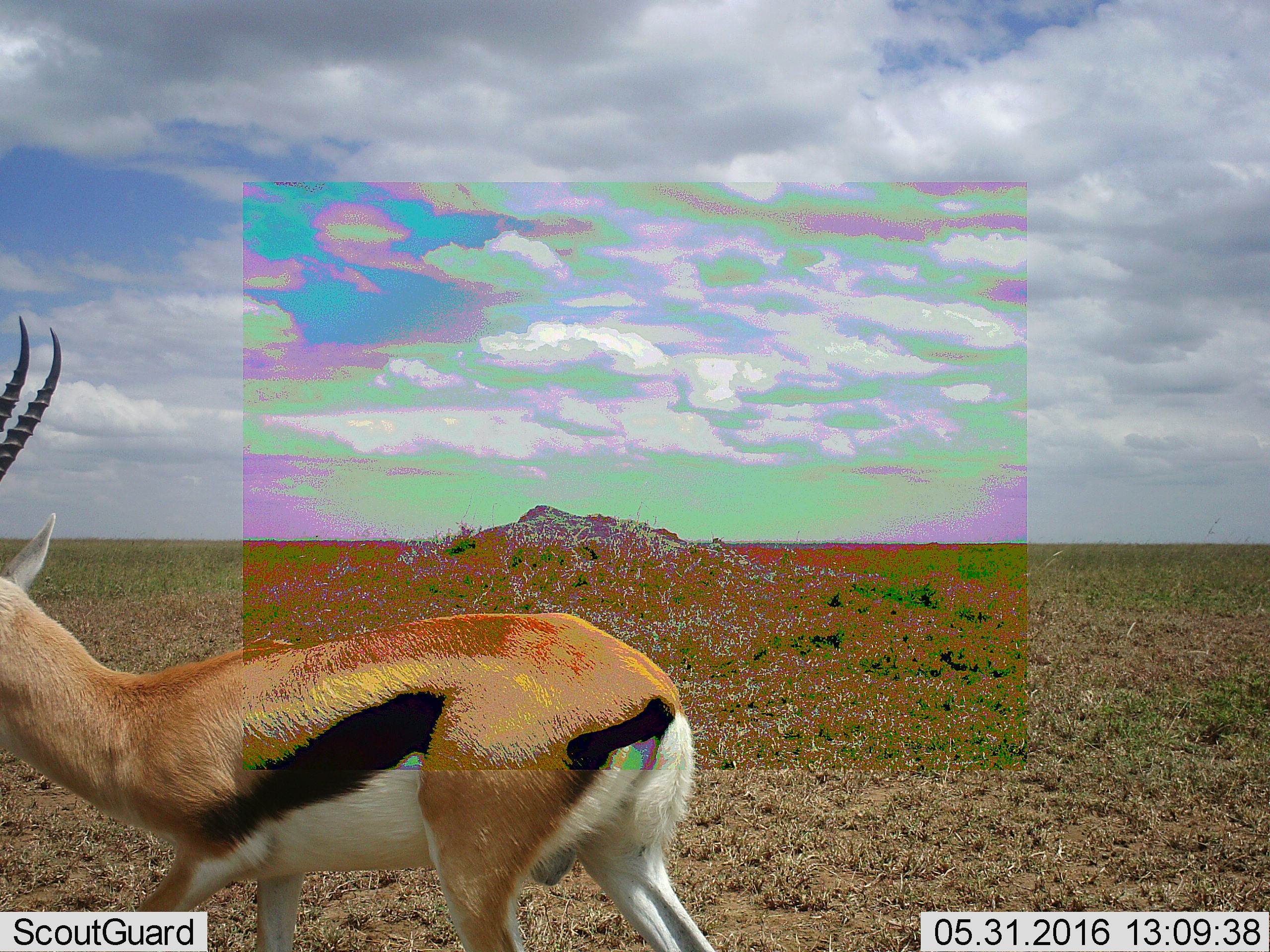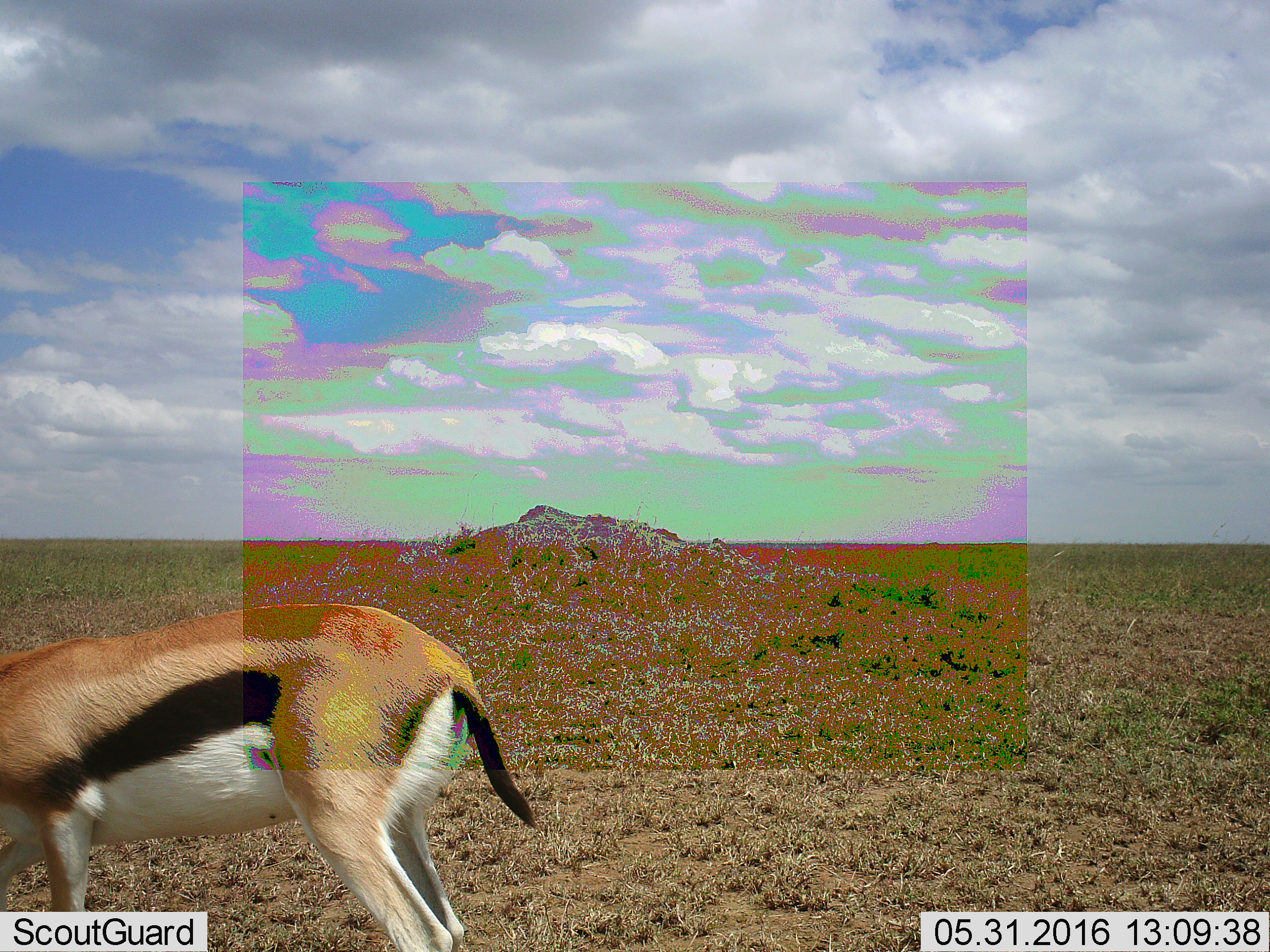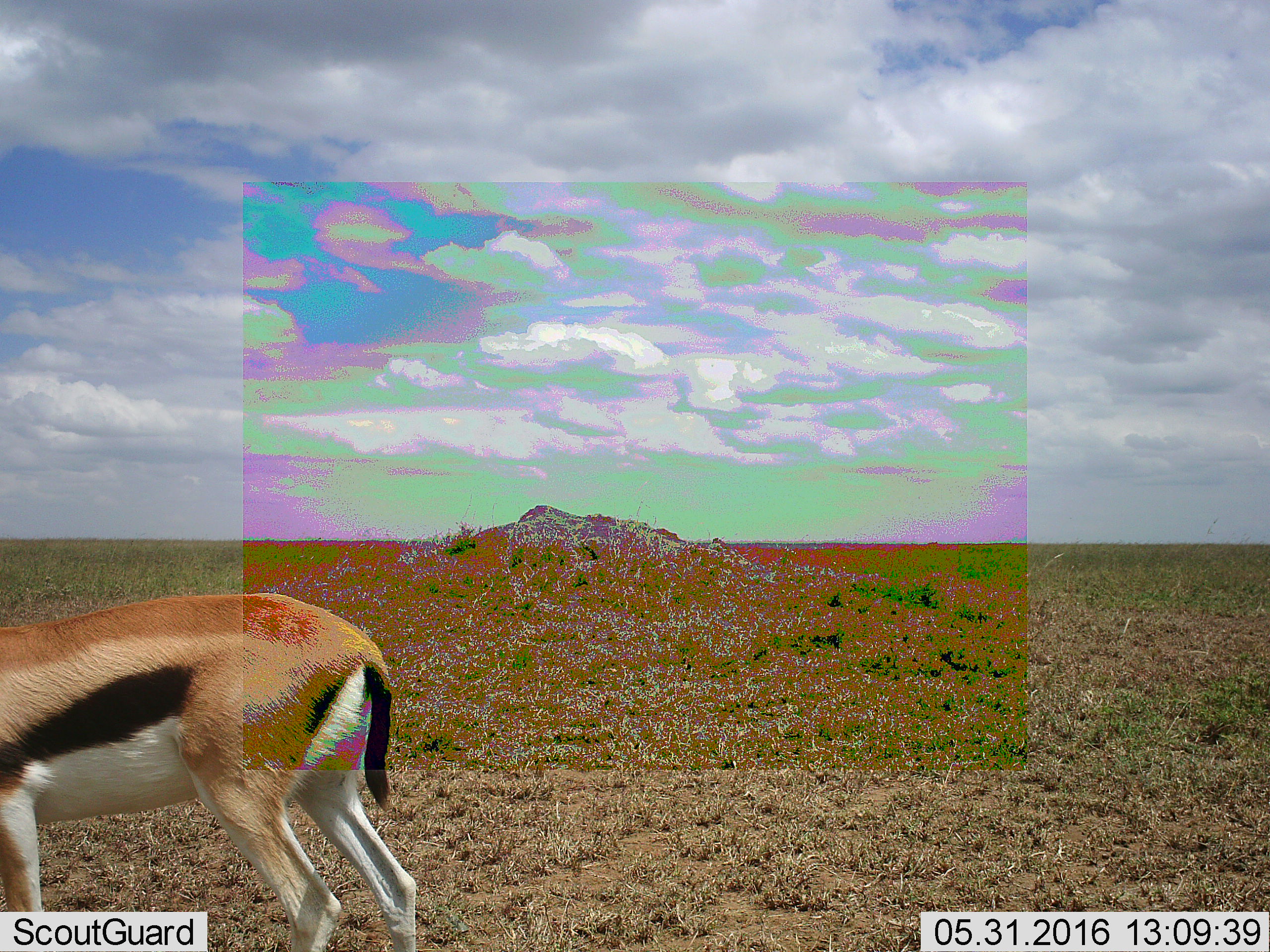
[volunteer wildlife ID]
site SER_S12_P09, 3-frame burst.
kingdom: Animalia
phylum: Chordata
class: Mammalia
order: Artiodactyla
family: Bovidae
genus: Eudorcas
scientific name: Eudorcas thomsonii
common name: thomson's gazelle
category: gazellethomsons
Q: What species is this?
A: Gazellethomsons (thomson's gazelle) (Eudorcas thomsonii).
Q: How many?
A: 1.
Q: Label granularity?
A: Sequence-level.